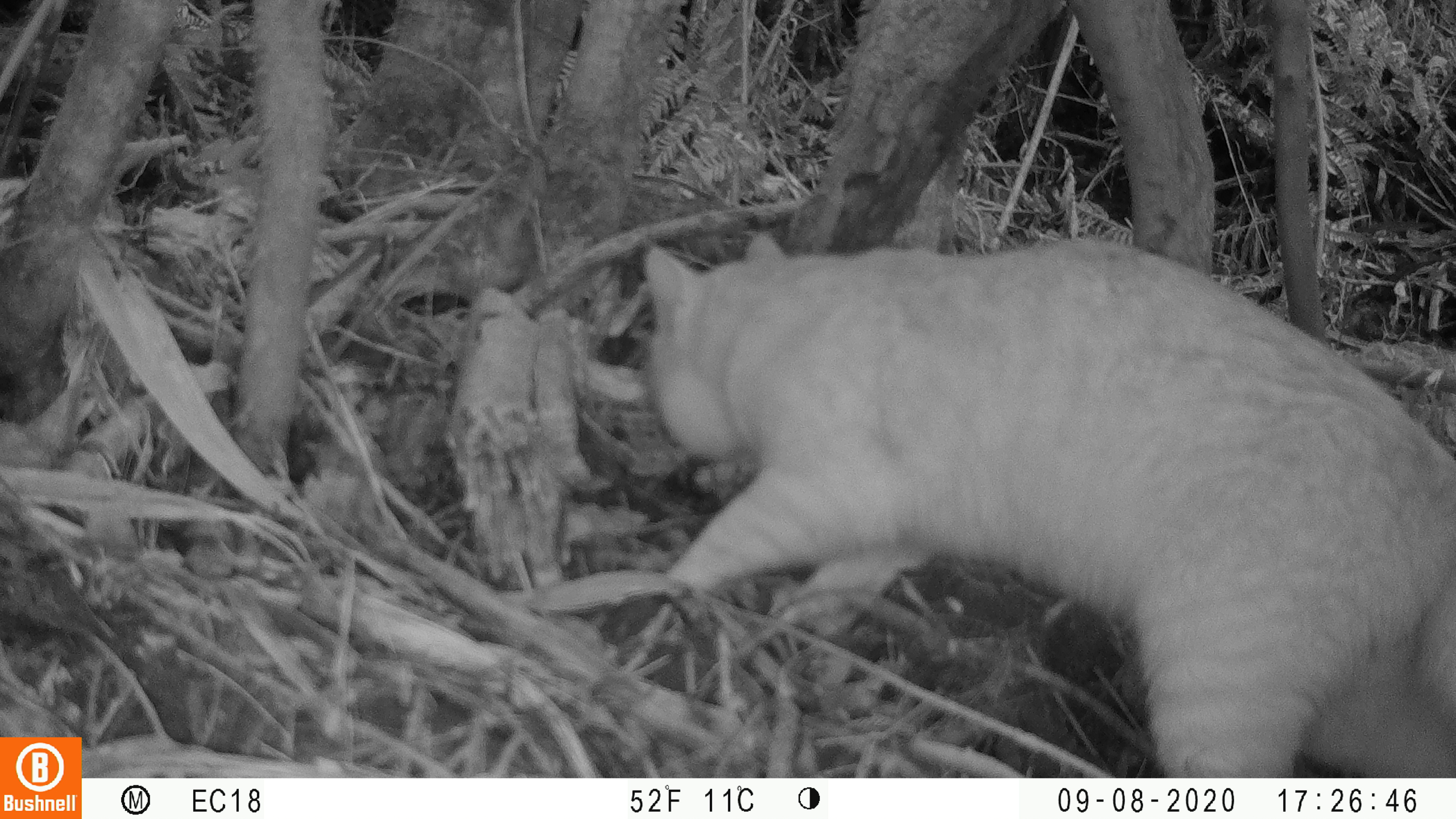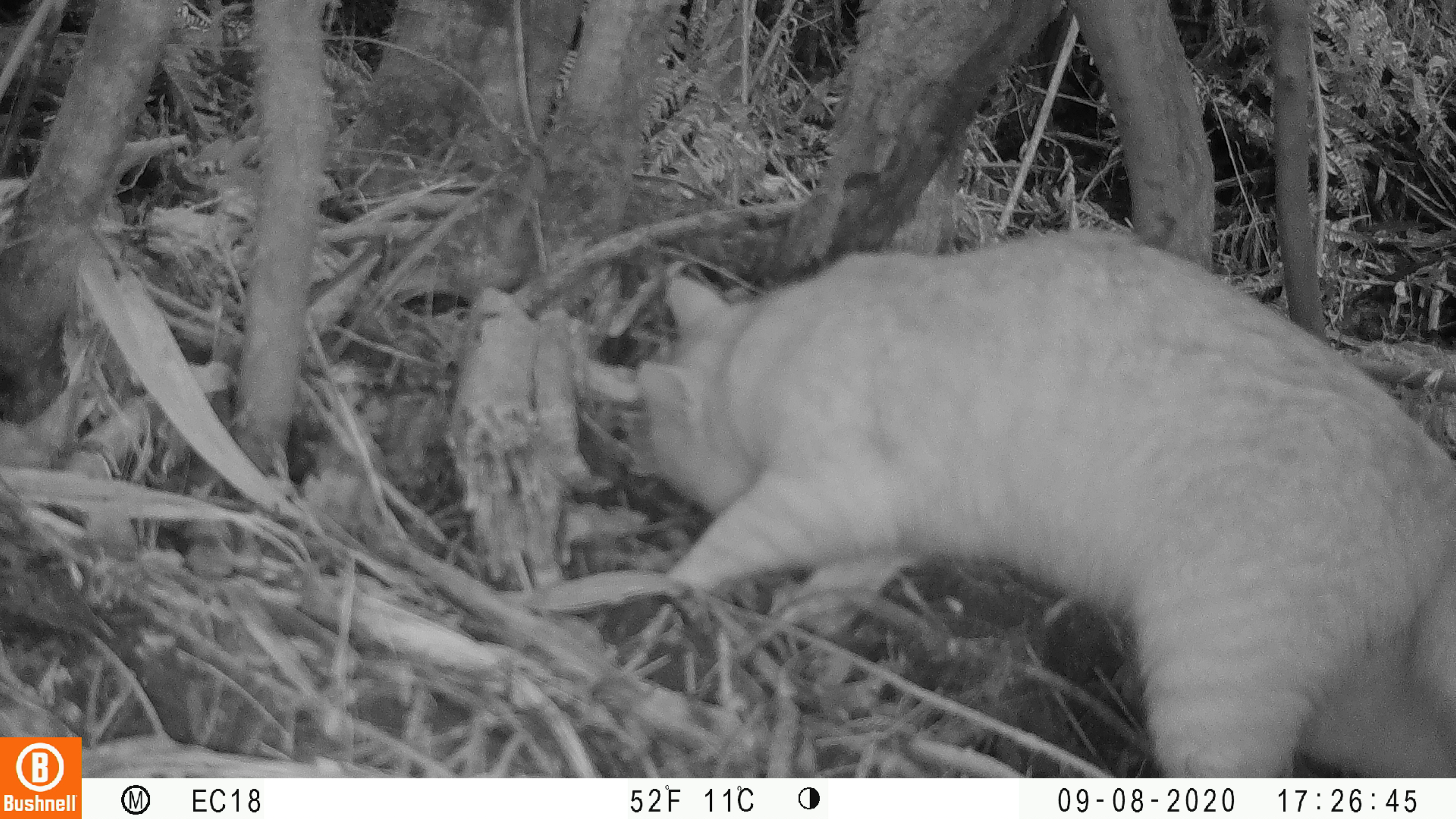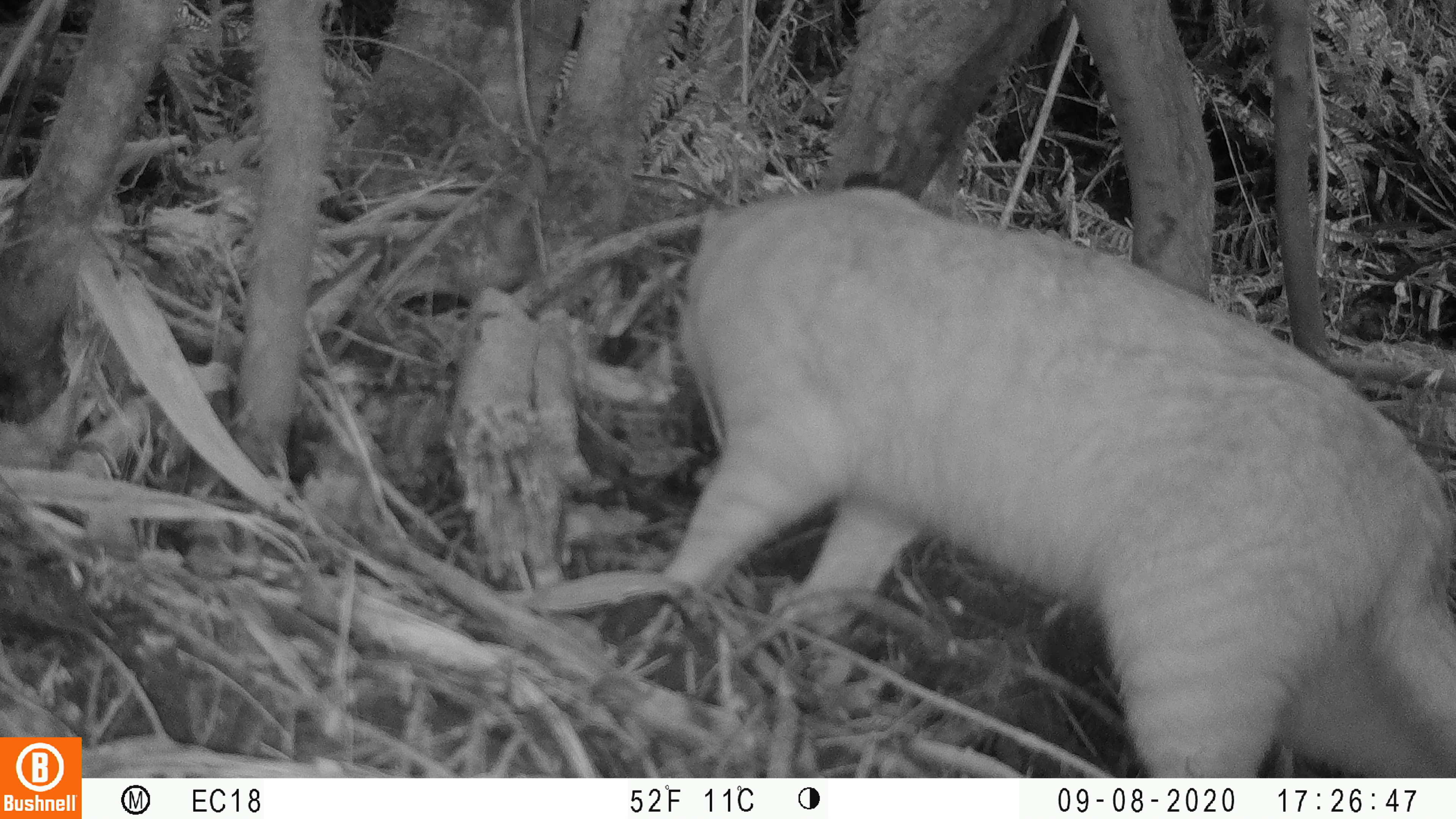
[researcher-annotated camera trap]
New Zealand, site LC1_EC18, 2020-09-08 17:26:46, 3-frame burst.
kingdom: Animalia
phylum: Chordata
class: Mammalia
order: Carnivora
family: Felidae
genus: Felis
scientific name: Felis catus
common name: domestic cat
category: cat